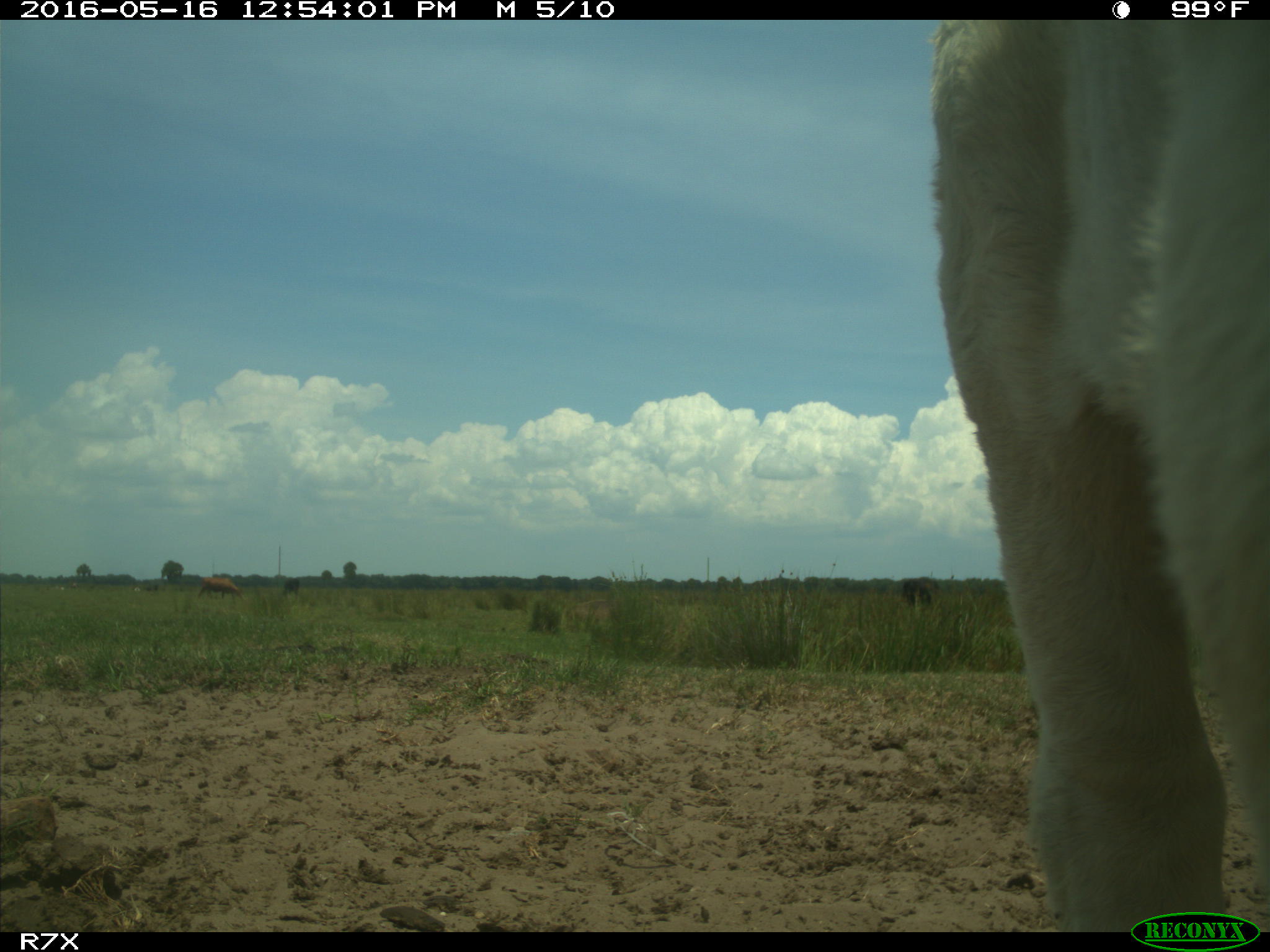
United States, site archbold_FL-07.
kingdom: Animalia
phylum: Chordata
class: Mammalia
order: Artiodactyla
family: Bovidae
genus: Bos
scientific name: Bos taurus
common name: domestic cow